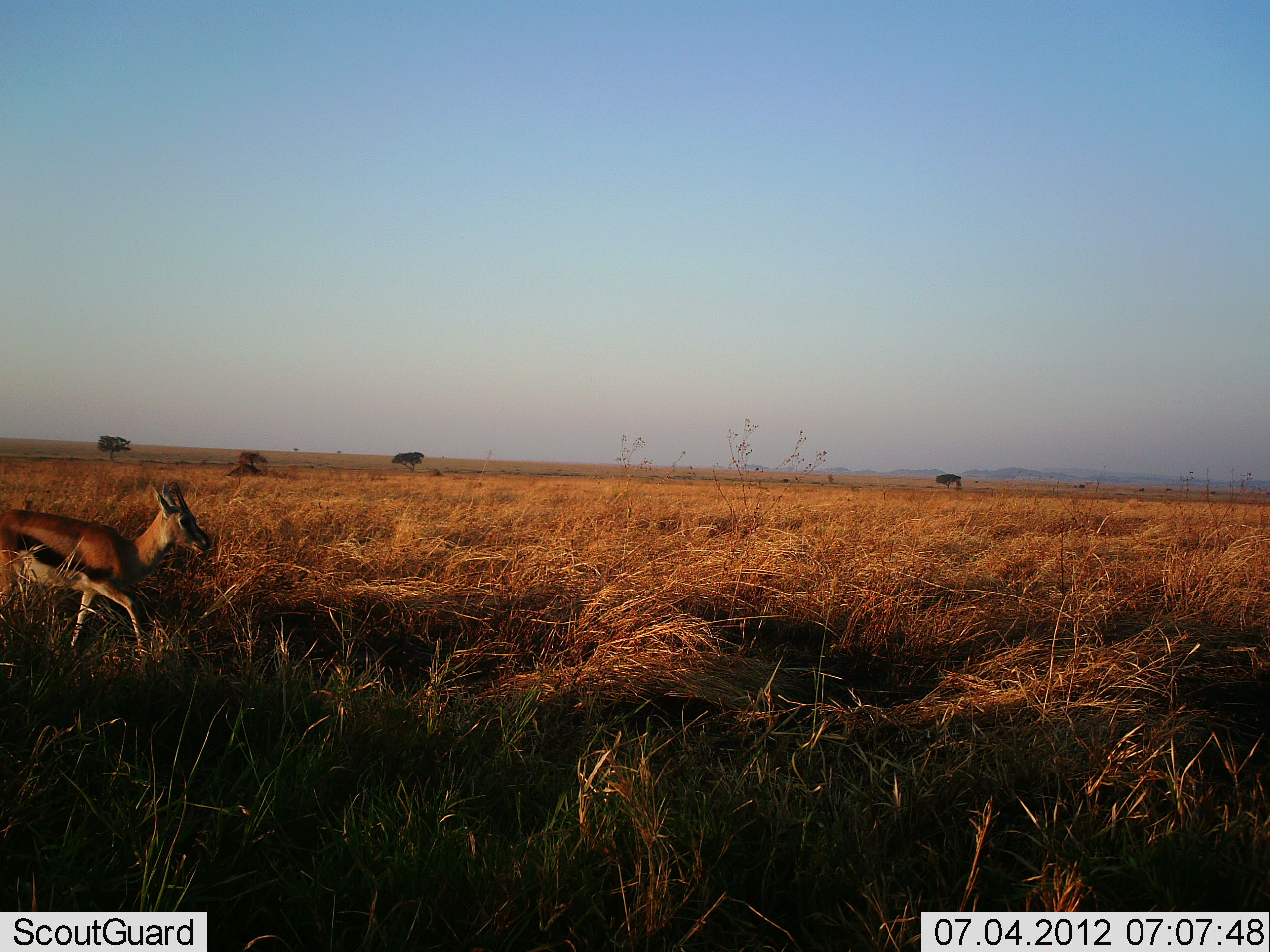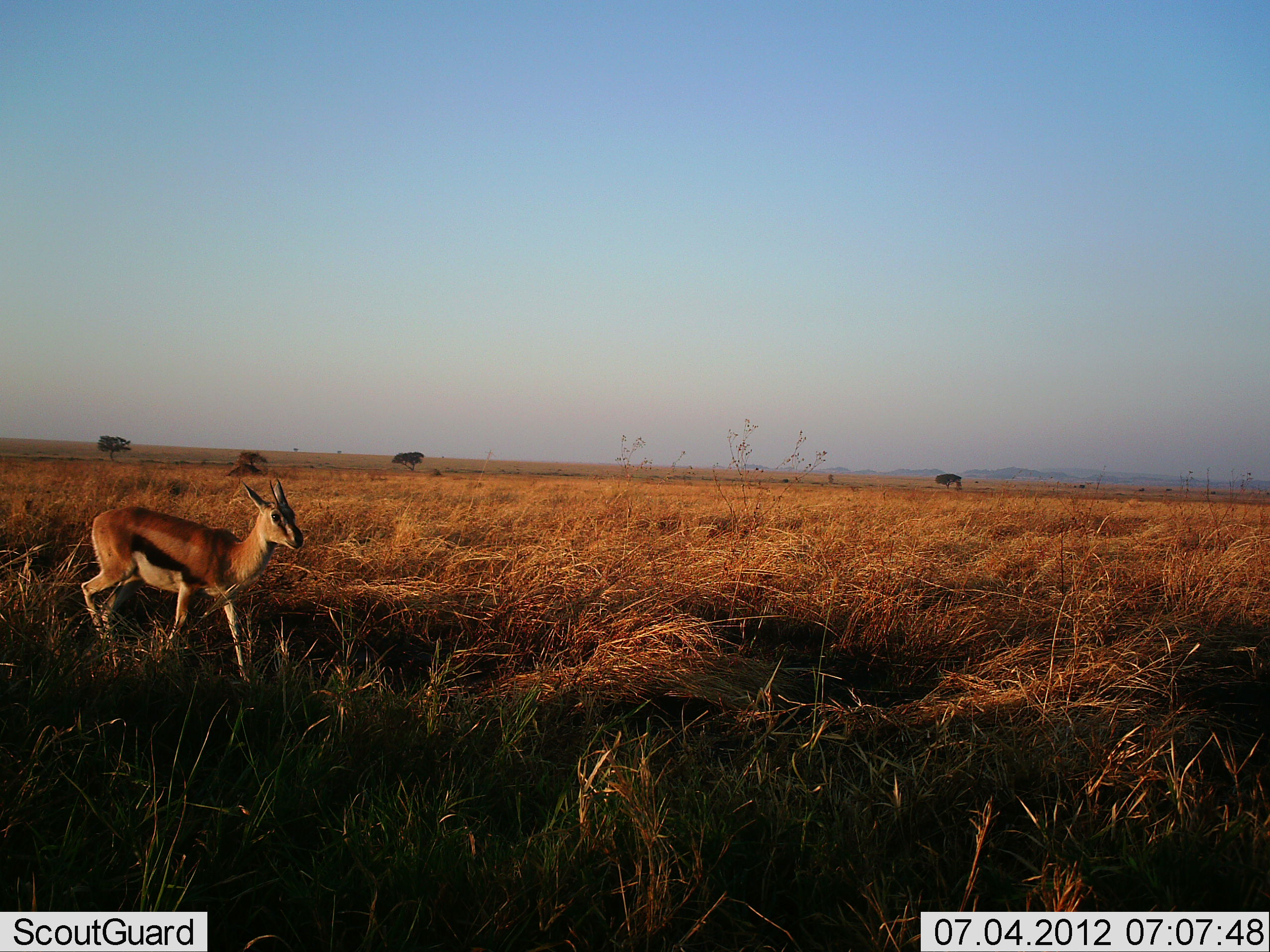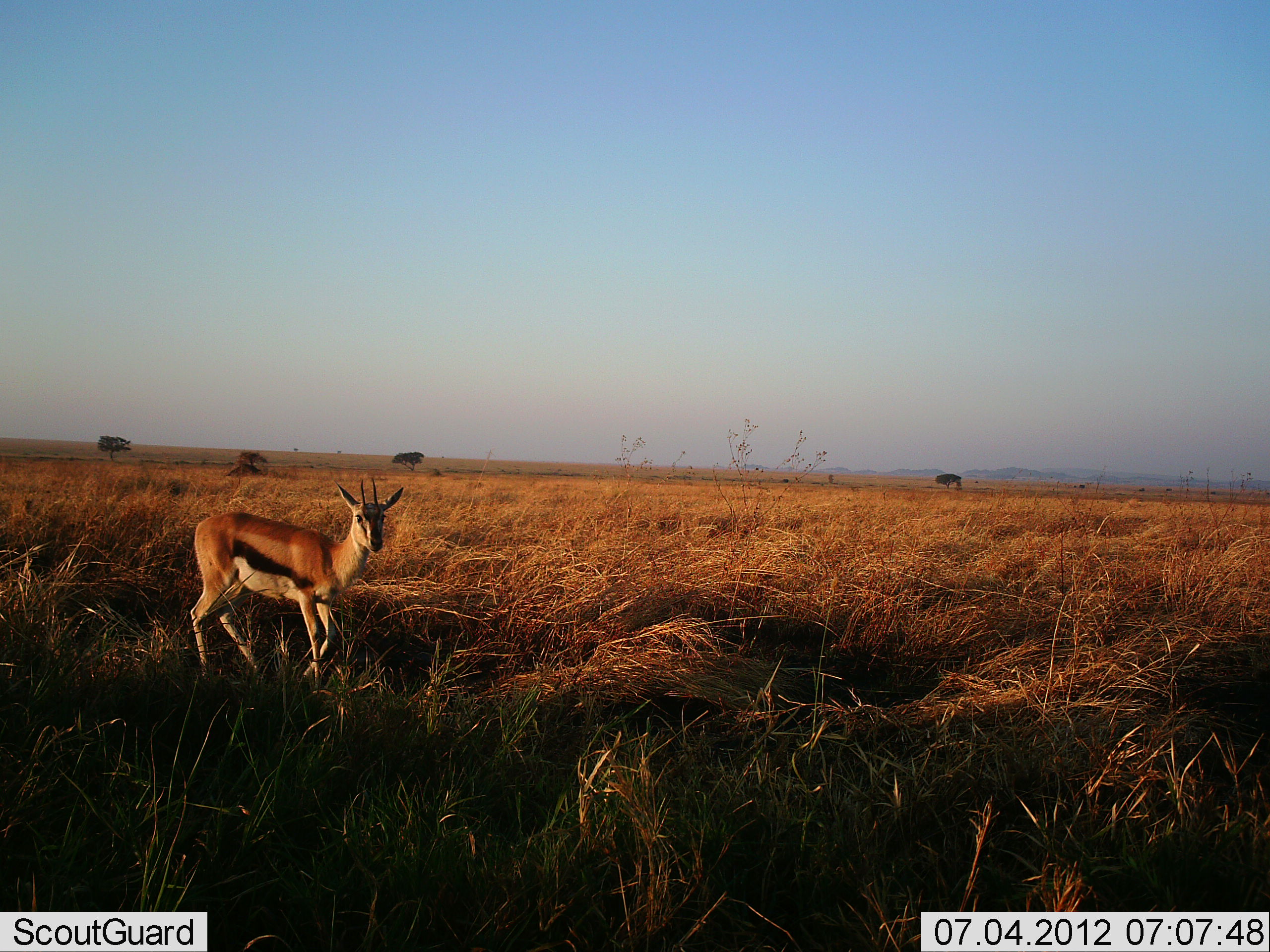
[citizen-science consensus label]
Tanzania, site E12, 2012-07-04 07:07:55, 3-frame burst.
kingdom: Animalia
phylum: Chordata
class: Mammalia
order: Artiodactyla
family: Bovidae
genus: Eudorcas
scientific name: Eudorcas thomsonii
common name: thomson's gazelle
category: gazellethomsons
Gazellethomsons (thomson's gazelle) (Eudorcas thomsonii), count 1. Behavior (volunteer vote fractions): standing 0%, resting 0%, moving 100%, interacting 0%. Young present (vote fraction): 0%. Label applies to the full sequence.